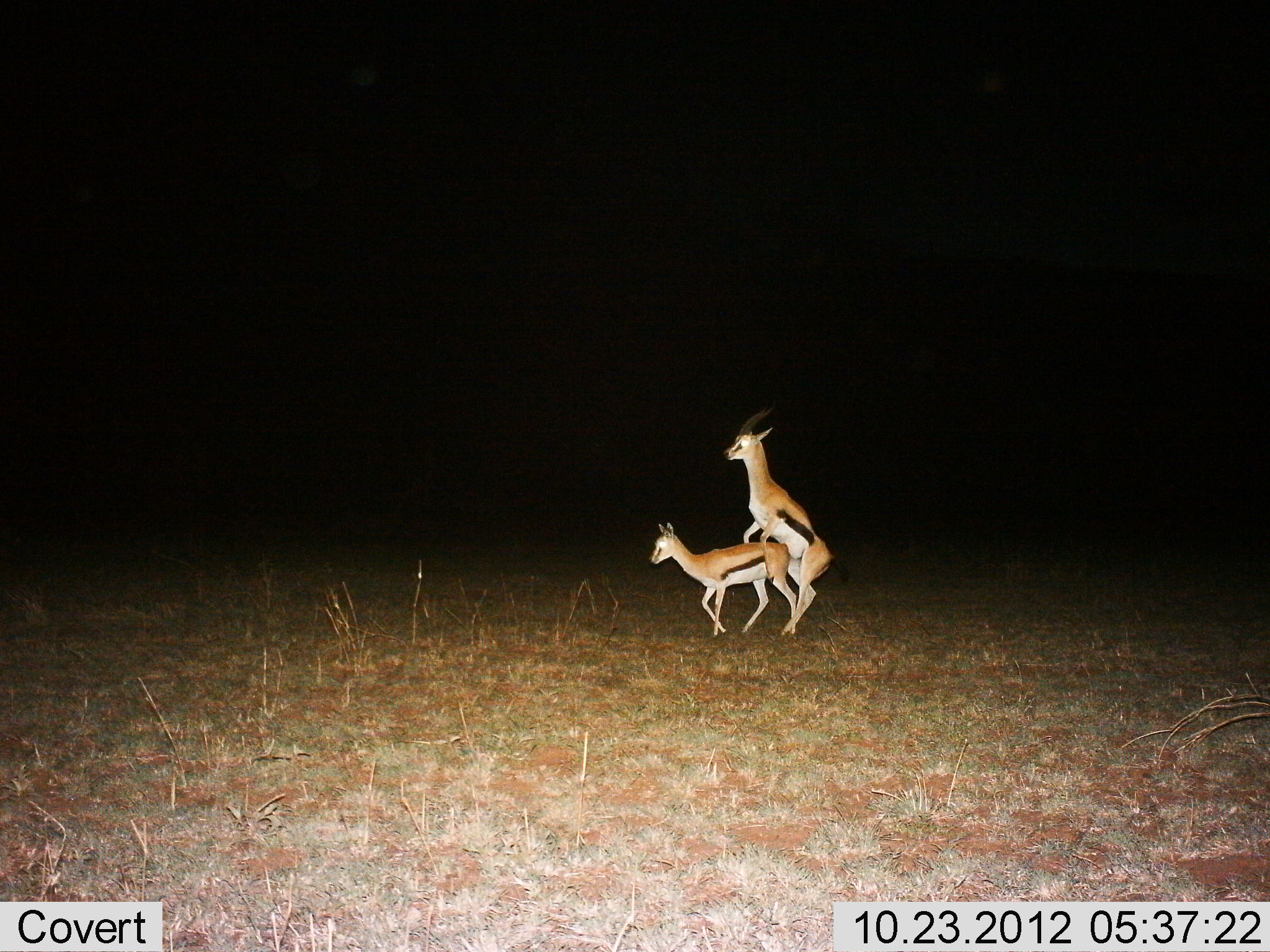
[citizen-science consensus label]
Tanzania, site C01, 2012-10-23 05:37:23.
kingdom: Animalia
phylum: Chordata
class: Mammalia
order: Artiodactyla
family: Bovidae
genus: Eudorcas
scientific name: Eudorcas thomsonii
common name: thomson's gazelle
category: gazellethomsons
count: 2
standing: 10%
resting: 0%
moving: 0%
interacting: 100%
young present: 0%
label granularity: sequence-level